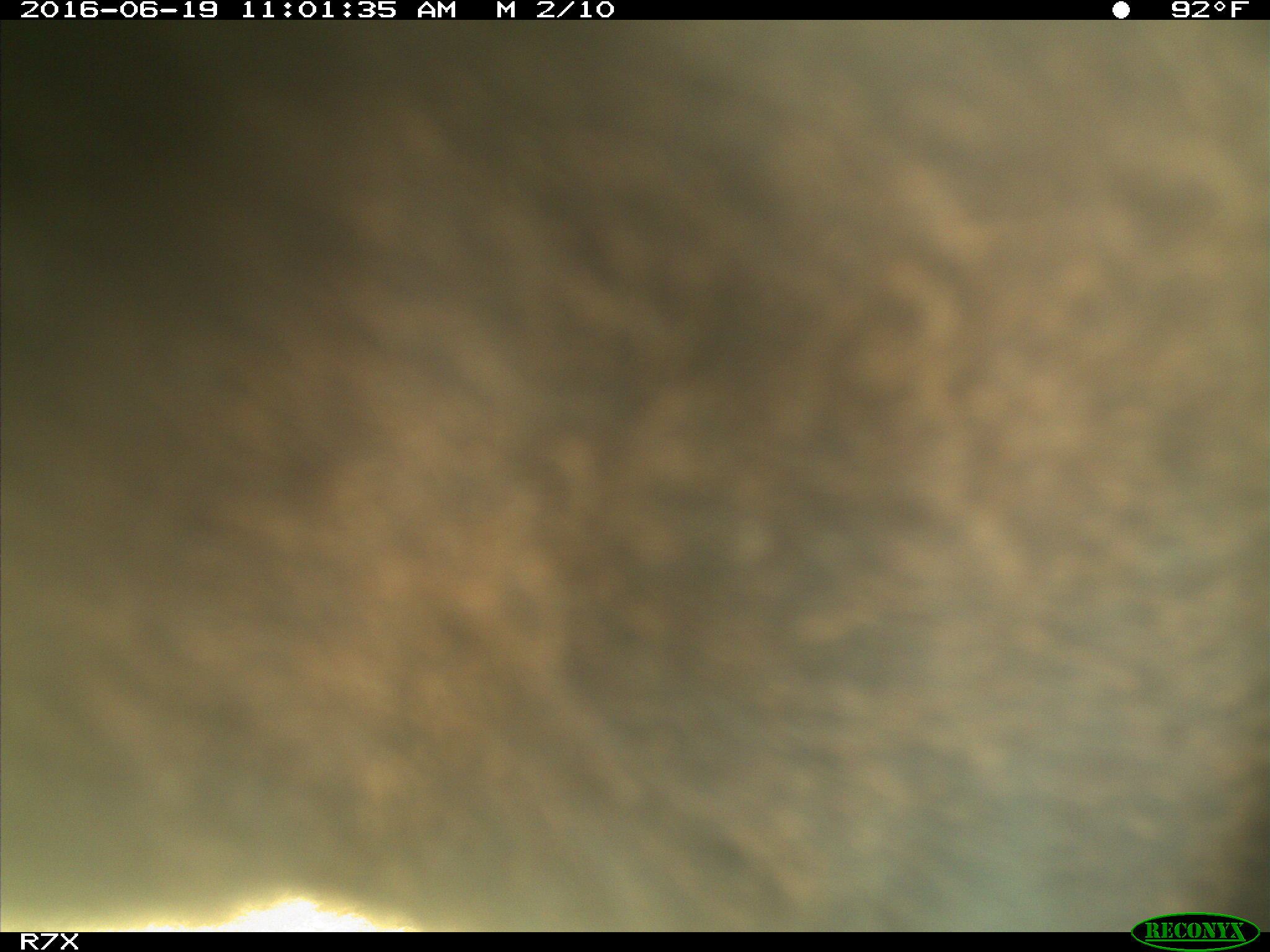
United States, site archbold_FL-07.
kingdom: Animalia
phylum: Chordata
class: Mammalia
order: Artiodactyla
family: Bovidae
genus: Bos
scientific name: Bos taurus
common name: domestic cow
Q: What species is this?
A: Bos taurus (domestic cow).